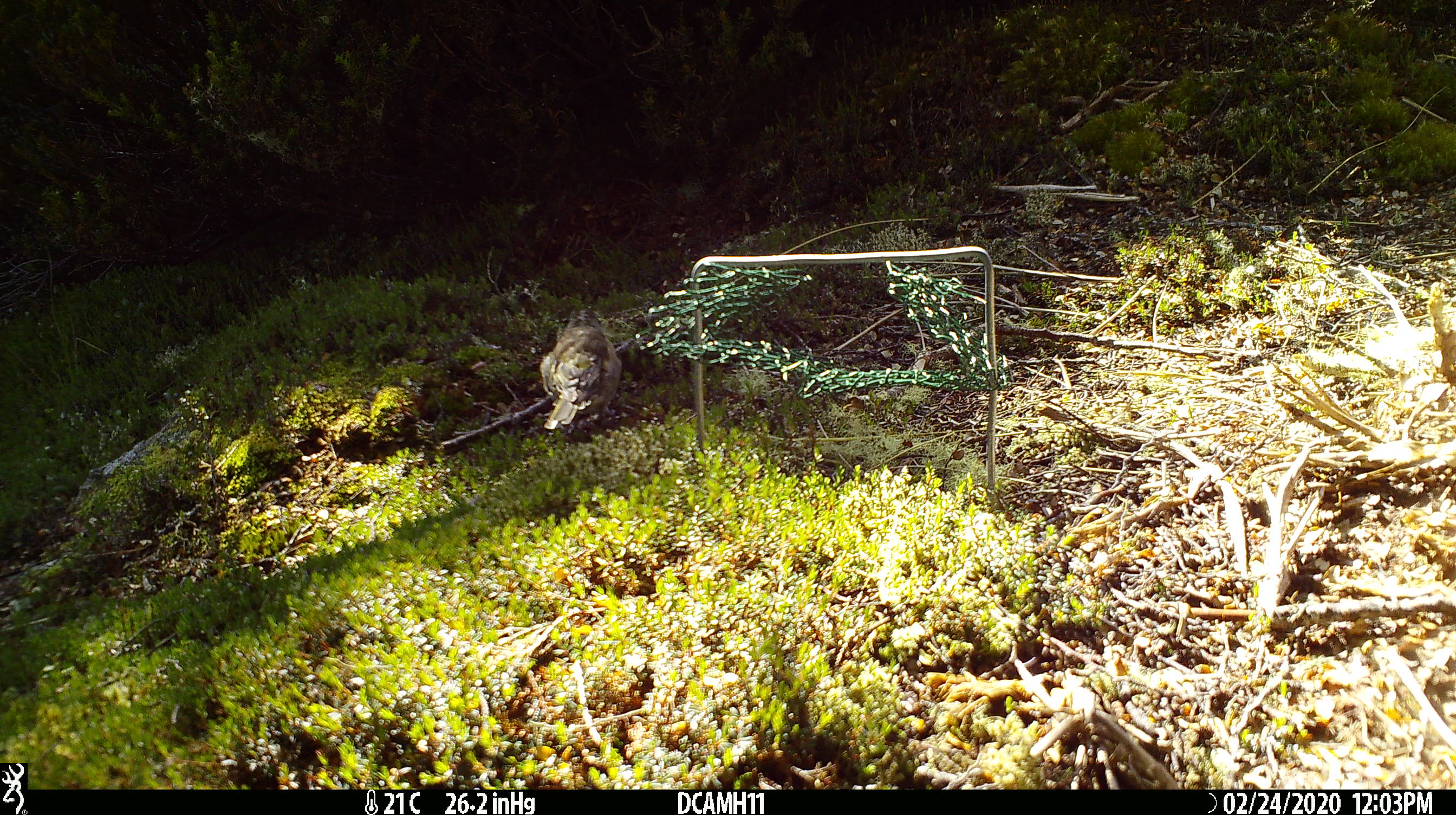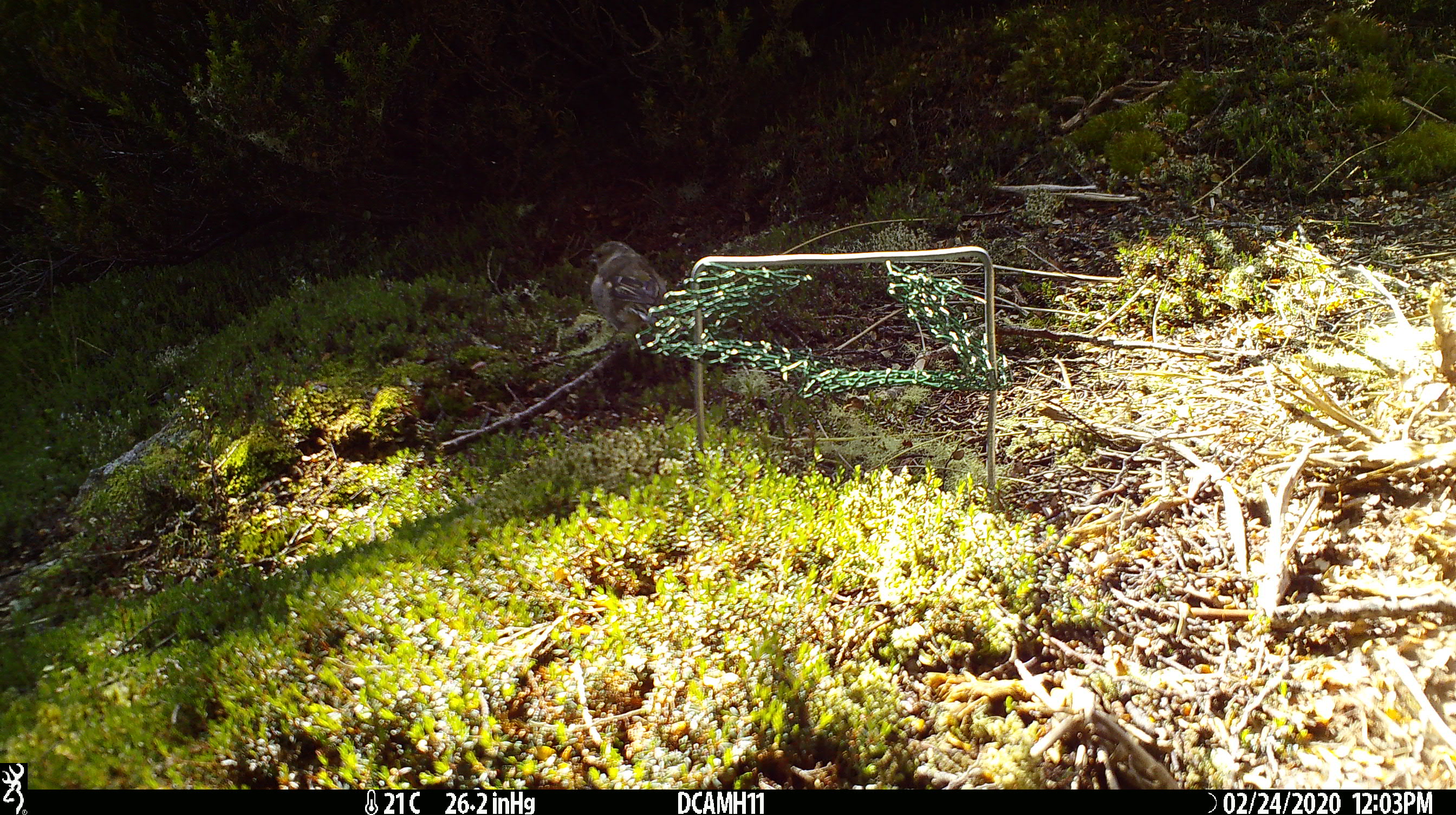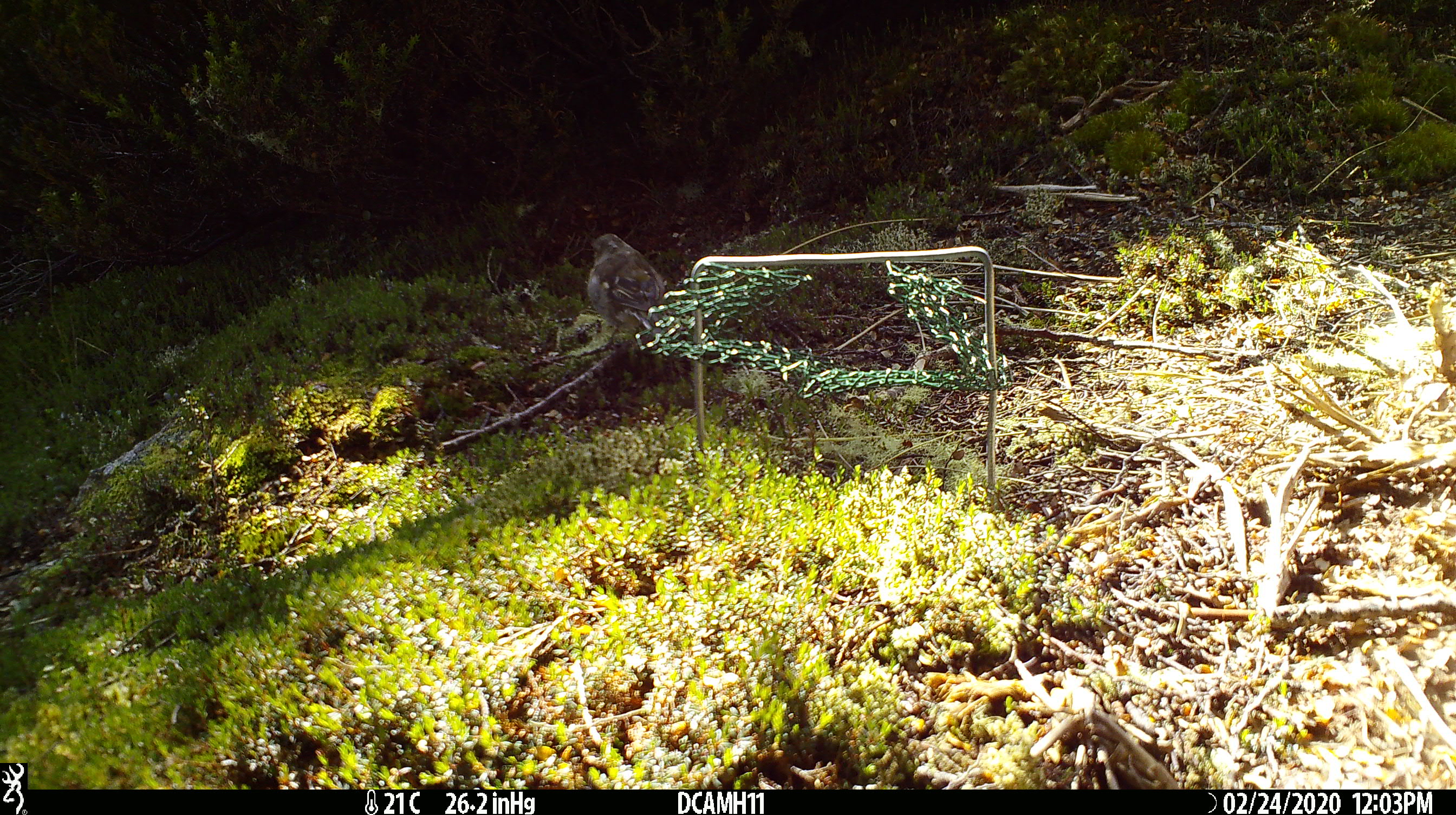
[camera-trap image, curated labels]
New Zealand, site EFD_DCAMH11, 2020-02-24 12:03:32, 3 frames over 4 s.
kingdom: Animalia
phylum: Chordata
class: Aves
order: Passeriformes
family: Fringillidae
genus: Fringilla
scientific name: Fringilla coelebs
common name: common chaffinch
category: chaffinch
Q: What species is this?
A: Chaffinch (common chaffinch) (Fringilla coelebs).